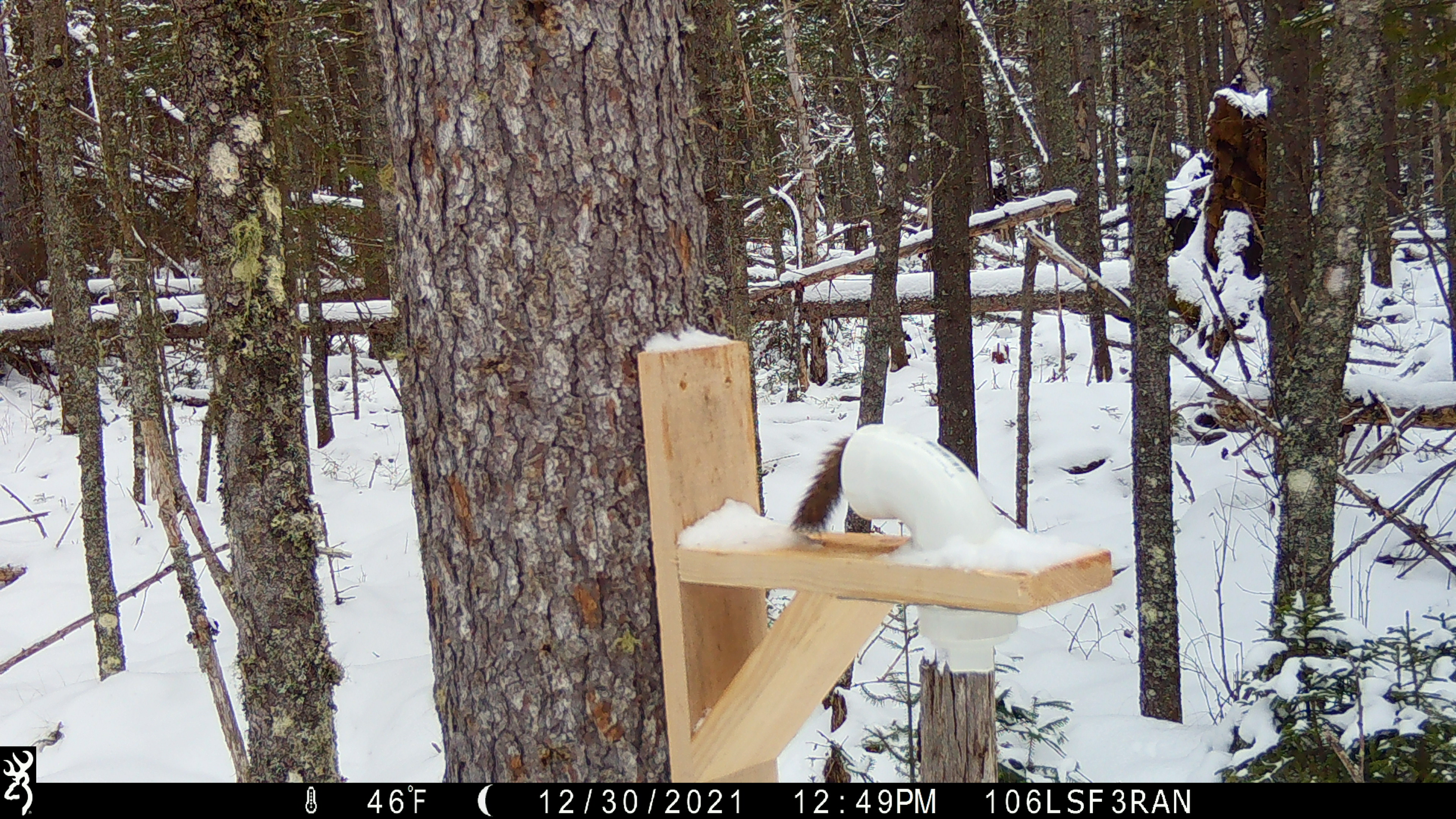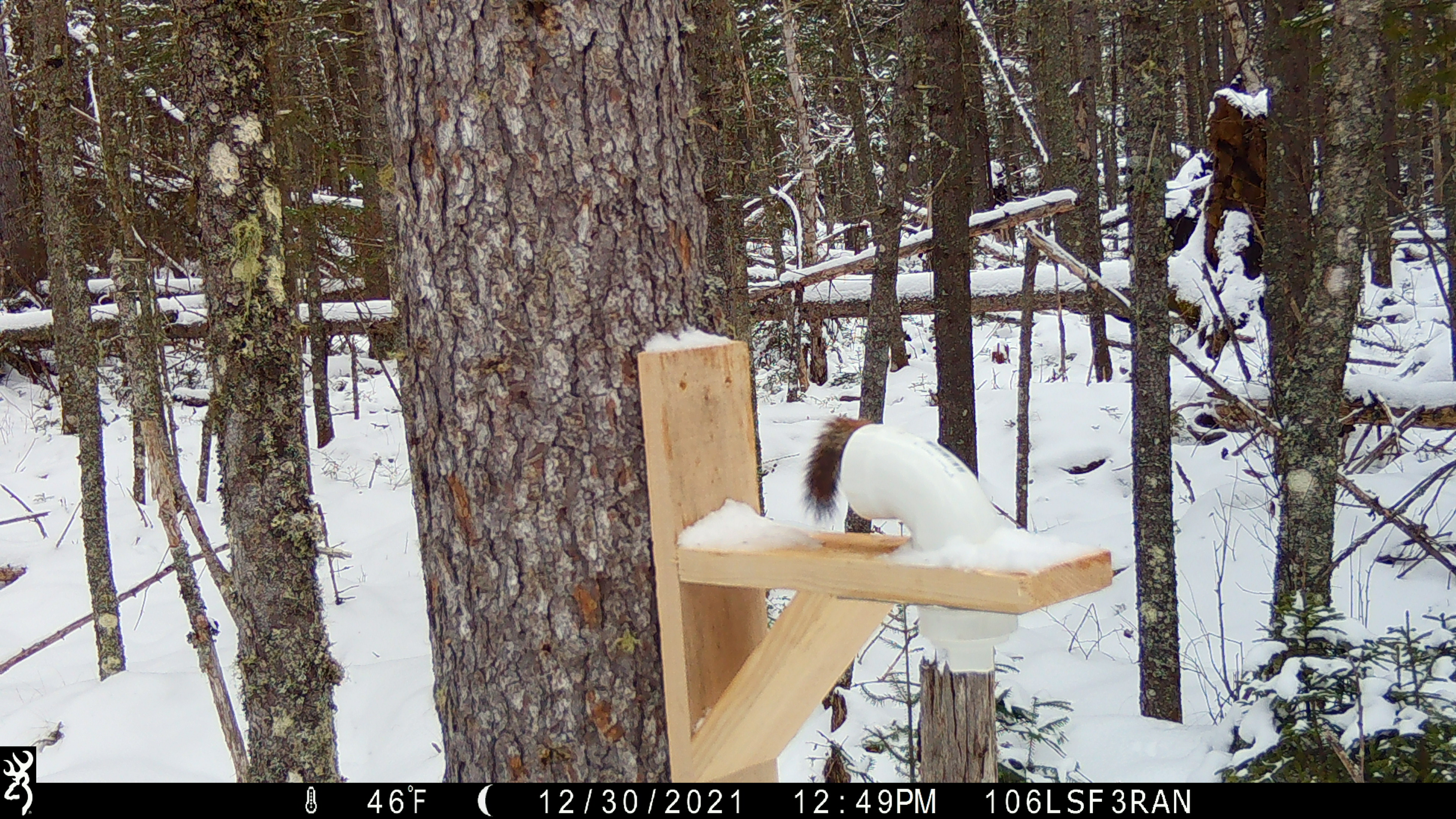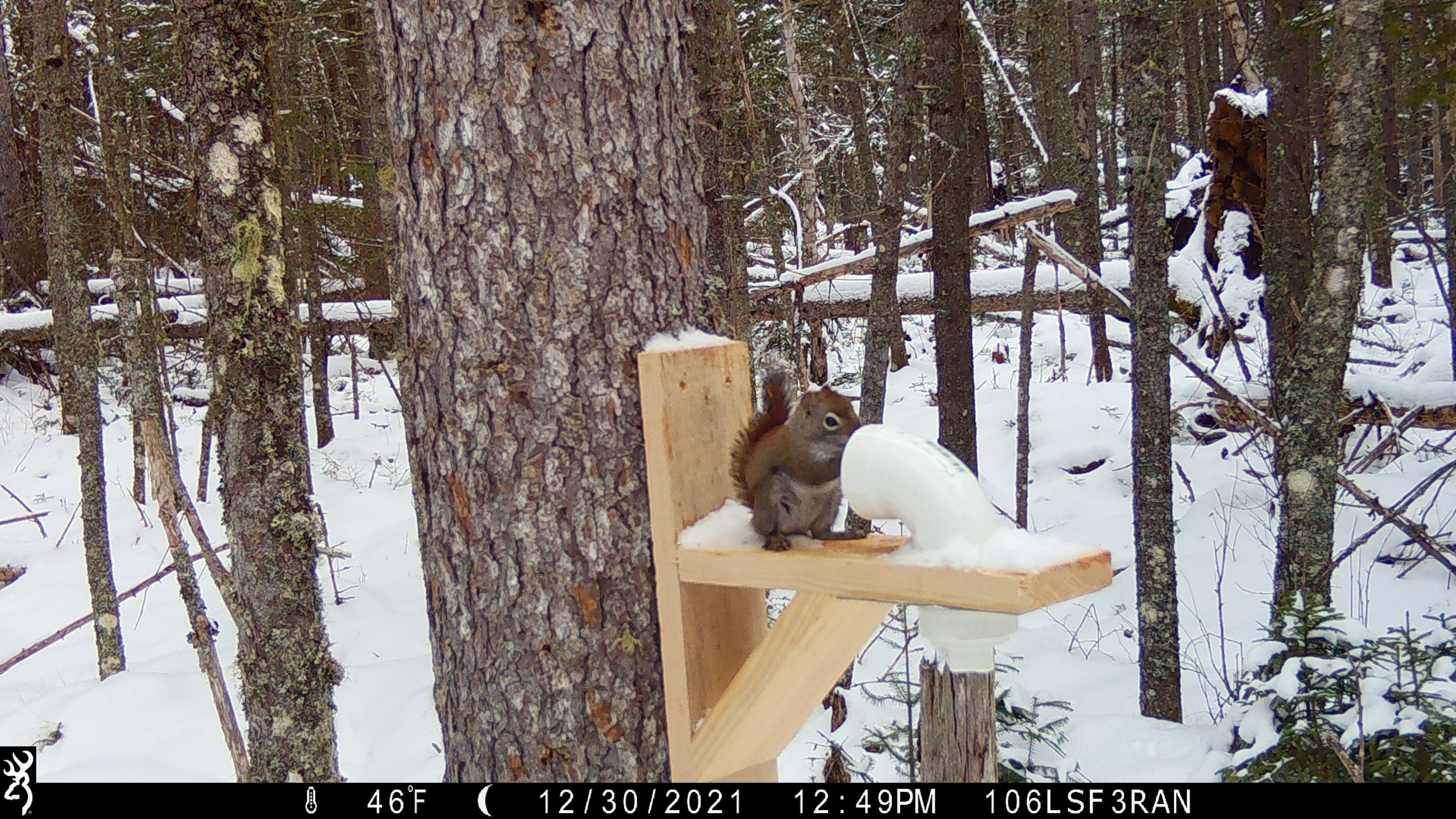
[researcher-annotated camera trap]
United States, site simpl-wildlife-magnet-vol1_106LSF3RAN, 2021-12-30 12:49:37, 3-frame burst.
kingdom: Animalia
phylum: Chordata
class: Mammalia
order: Rodentia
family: Sciuridae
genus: Tamiasciurus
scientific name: Tamiasciurus hudsonicus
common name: red squirrel